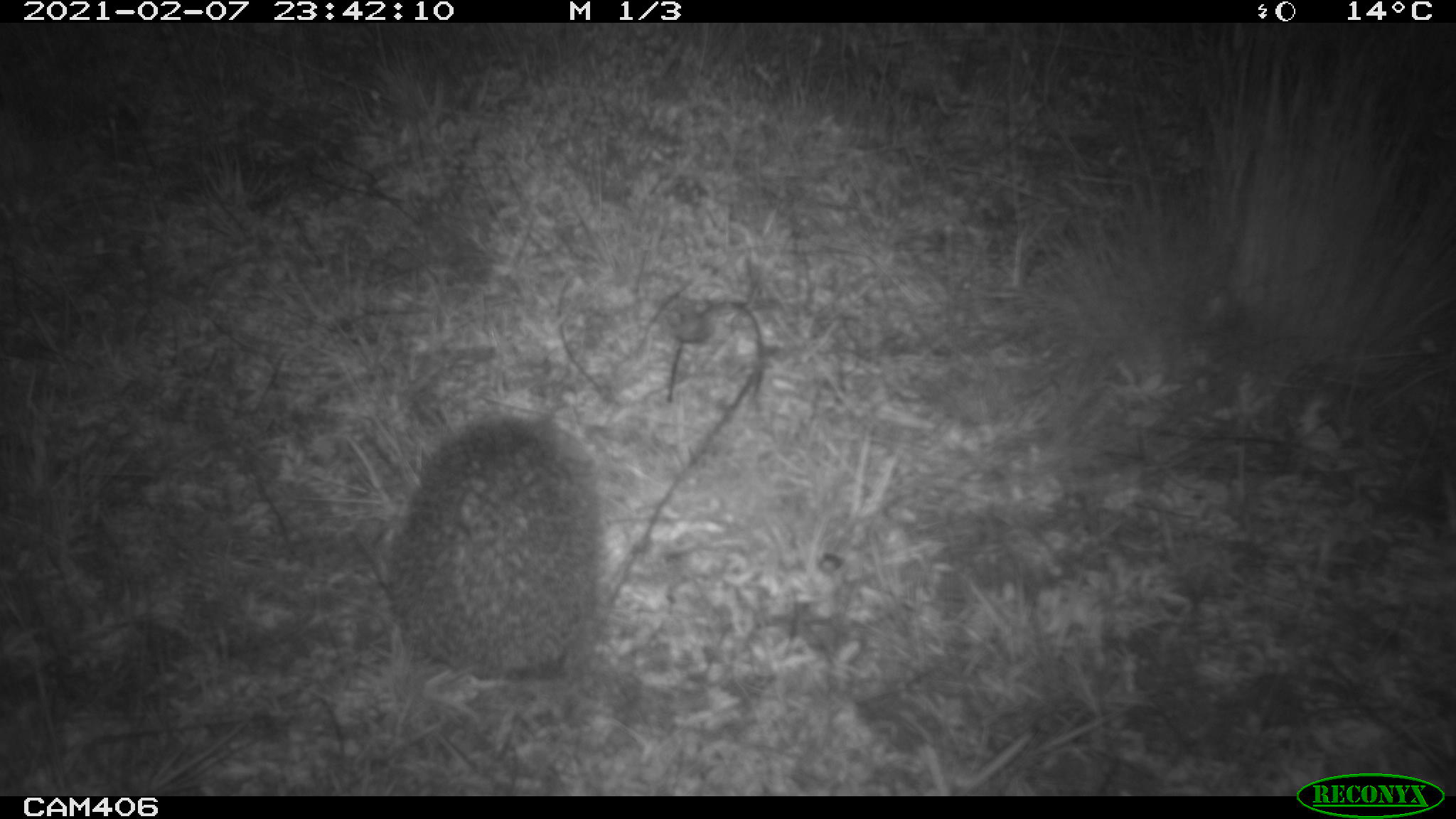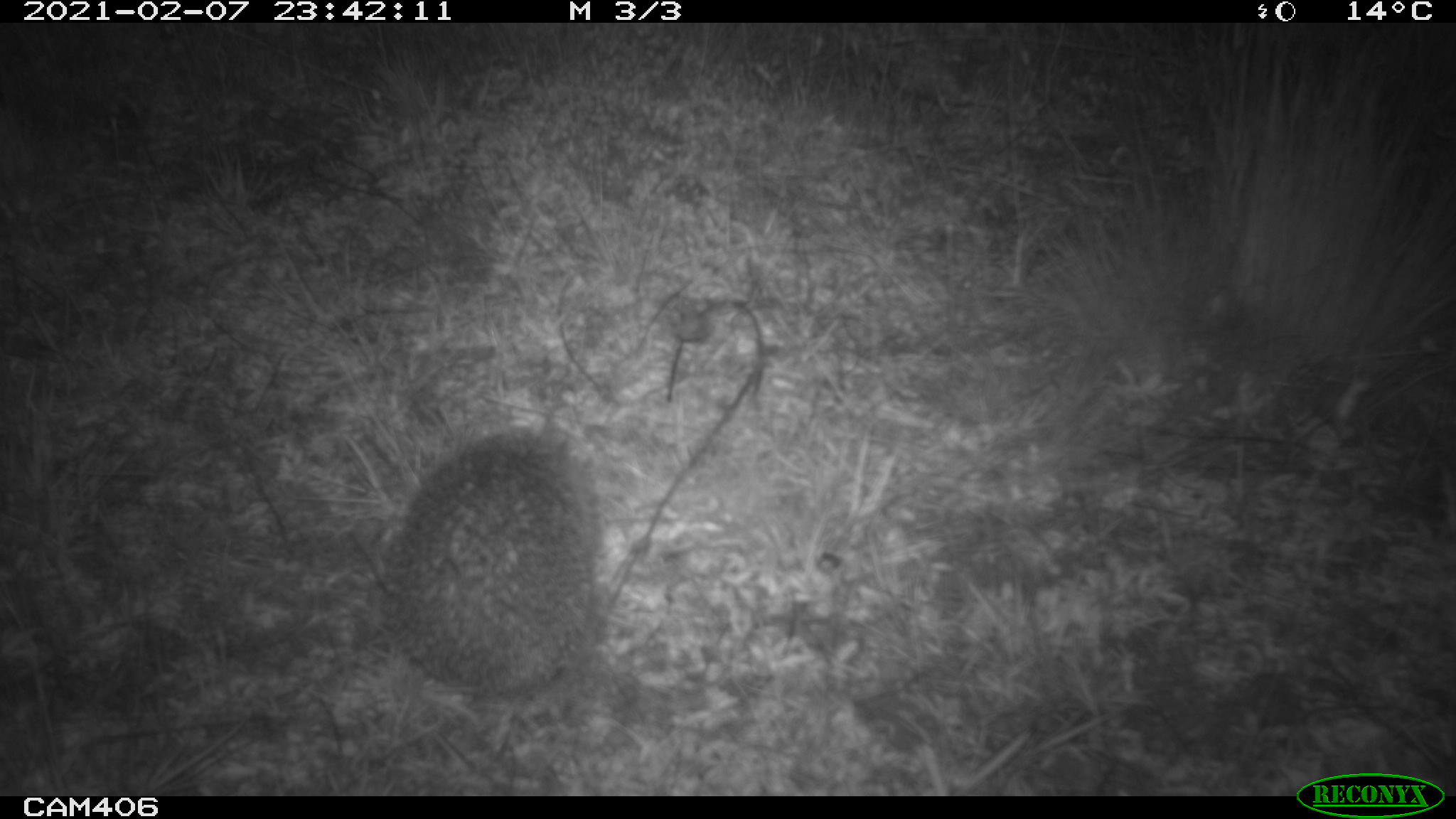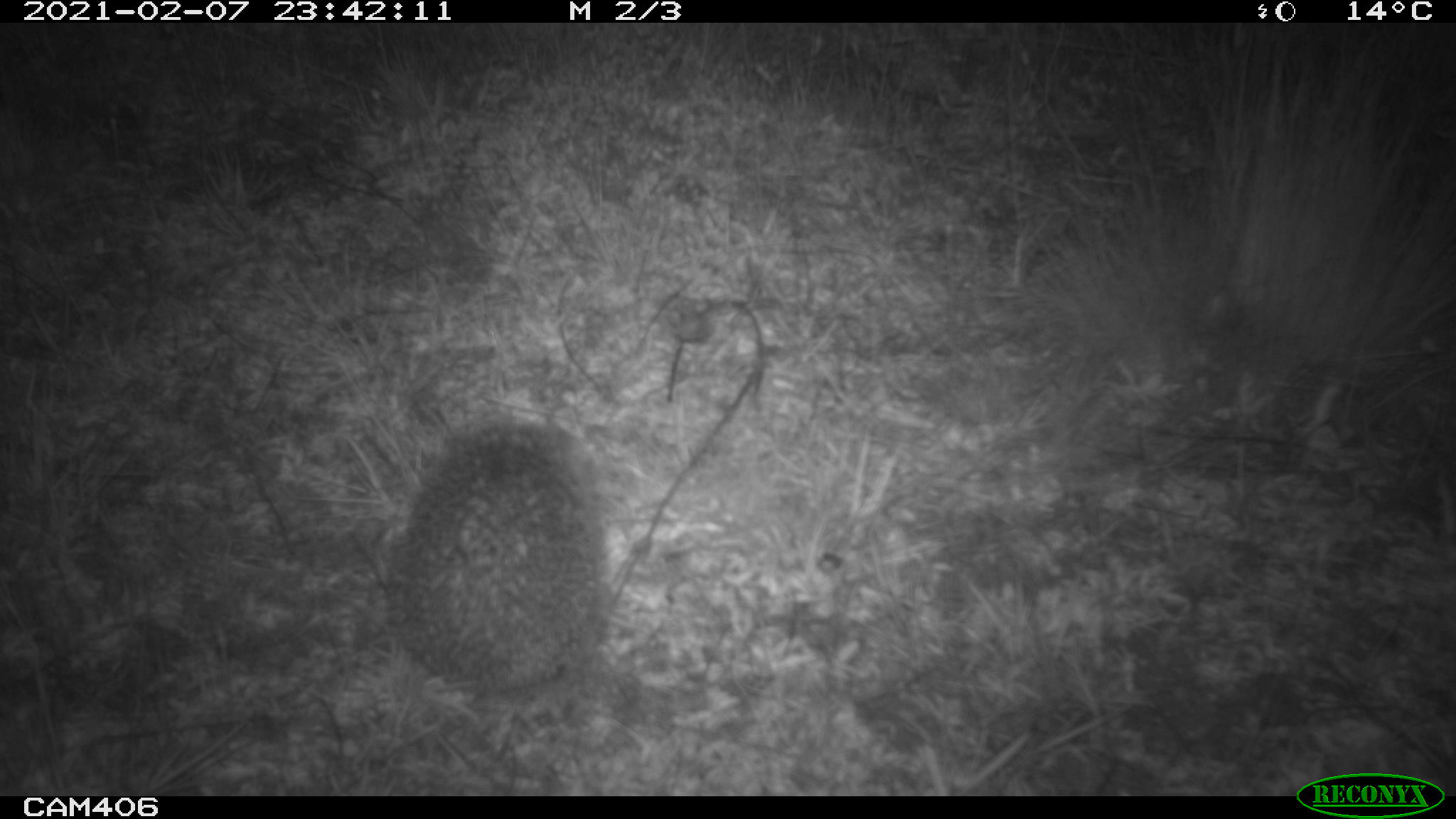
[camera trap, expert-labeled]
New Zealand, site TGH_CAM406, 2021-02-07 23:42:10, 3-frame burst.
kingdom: Animalia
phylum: Chordata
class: Mammalia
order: Eulipotyphla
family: Erinaceidae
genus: Erinaceus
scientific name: Erinaceus europaeus europaeus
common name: european hedgehog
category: hedgehog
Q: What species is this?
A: Hedgehog (european hedgehog) (Erinaceus europaeus europaeus).